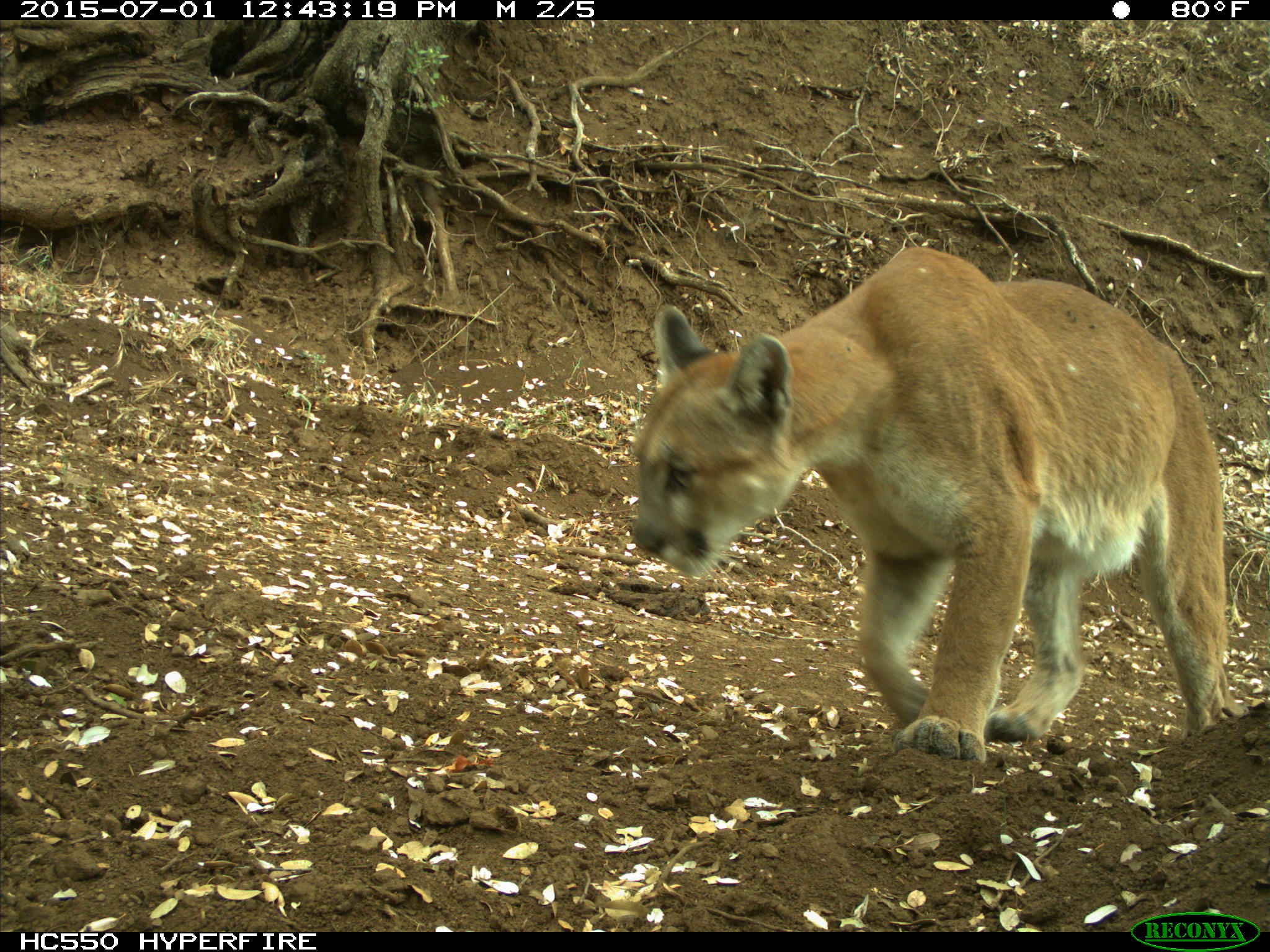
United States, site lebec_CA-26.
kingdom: Animalia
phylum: Chordata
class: Mammalia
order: Carnivora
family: Felidae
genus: Puma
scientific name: Puma concolor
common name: mountain lion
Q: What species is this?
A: Puma concolor (mountain lion).